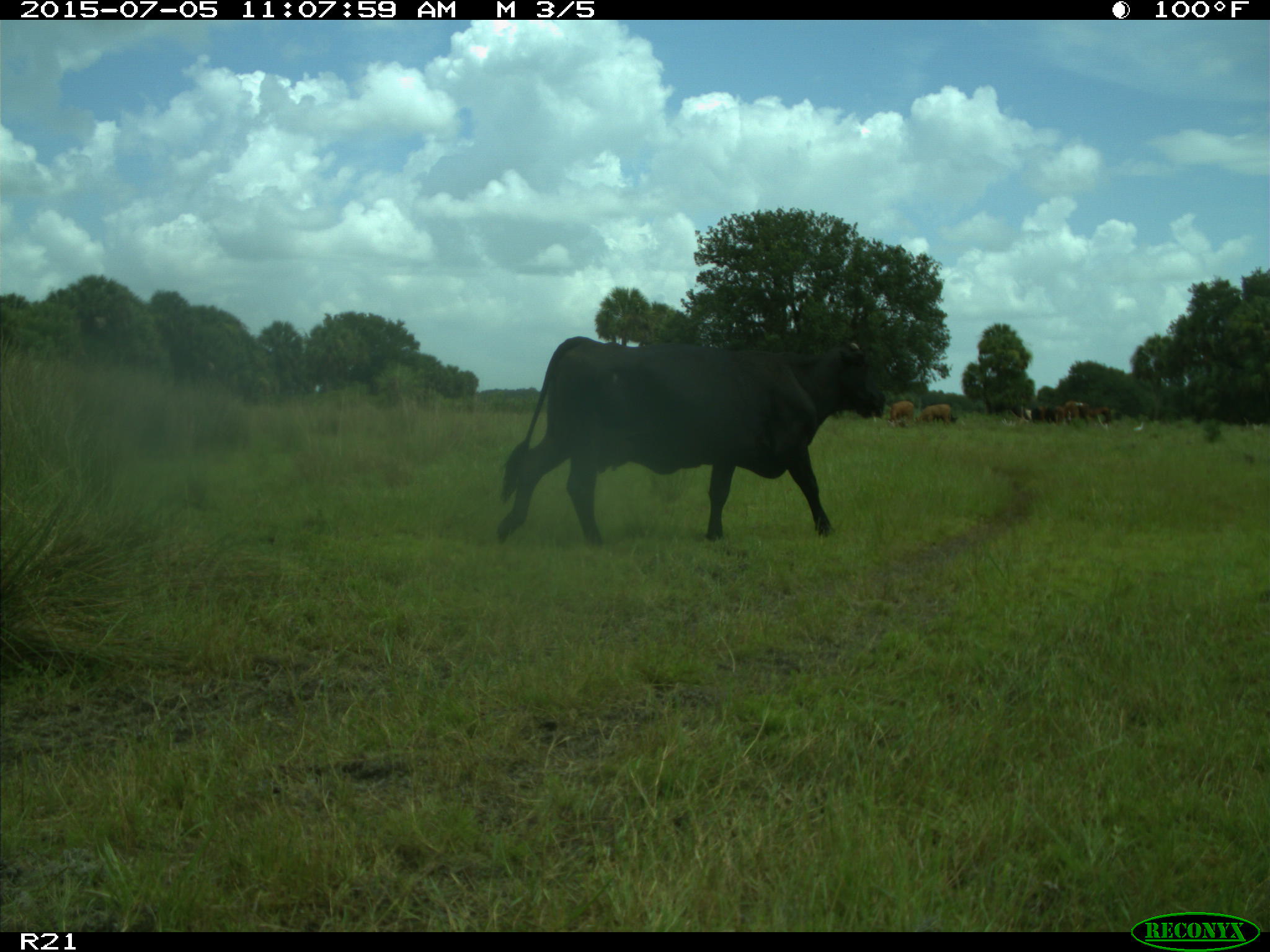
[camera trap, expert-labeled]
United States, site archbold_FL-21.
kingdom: Animalia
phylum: Chordata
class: Mammalia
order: Artiodactyla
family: Bovidae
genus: Bos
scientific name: Bos taurus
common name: domestic cow